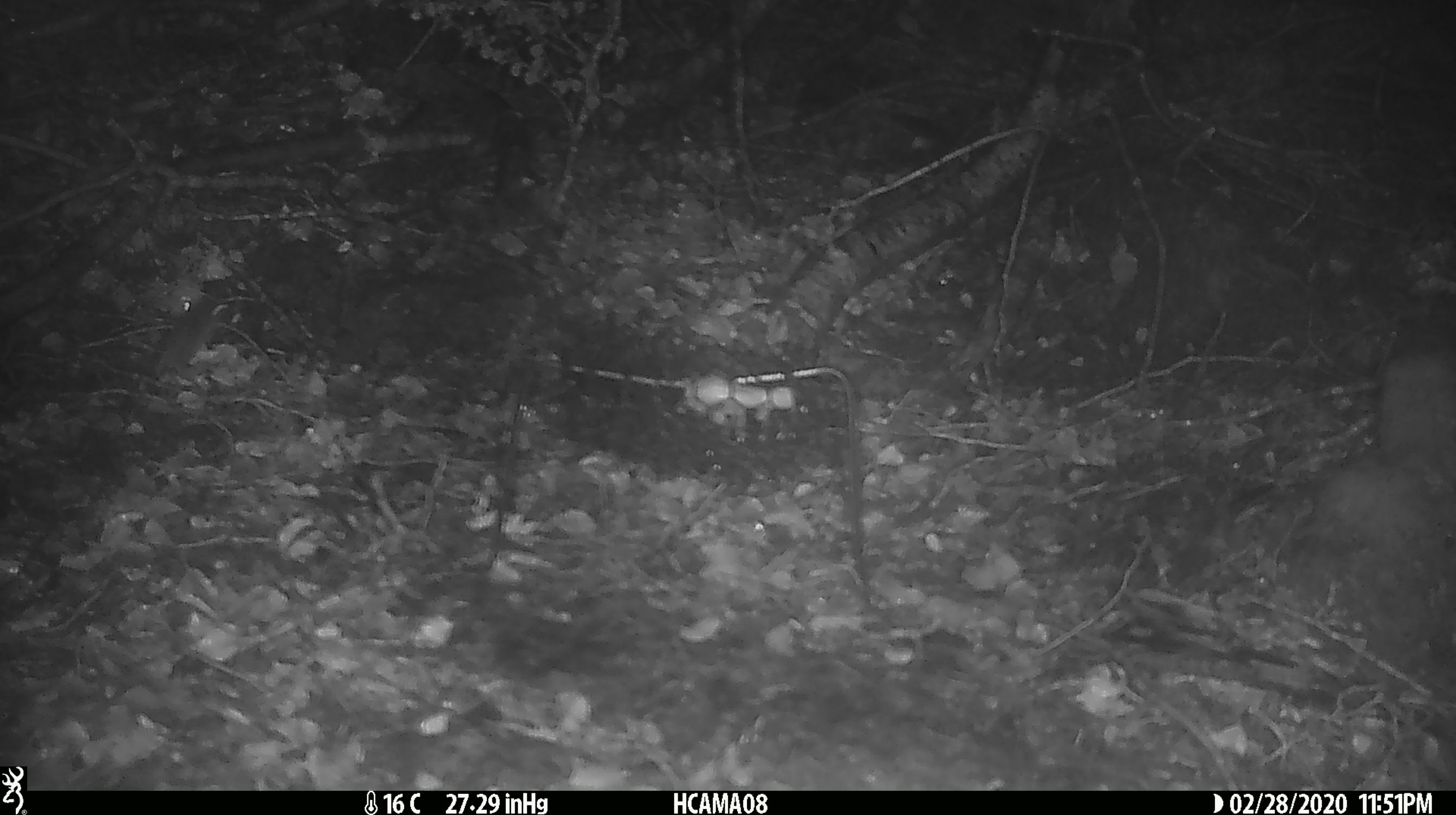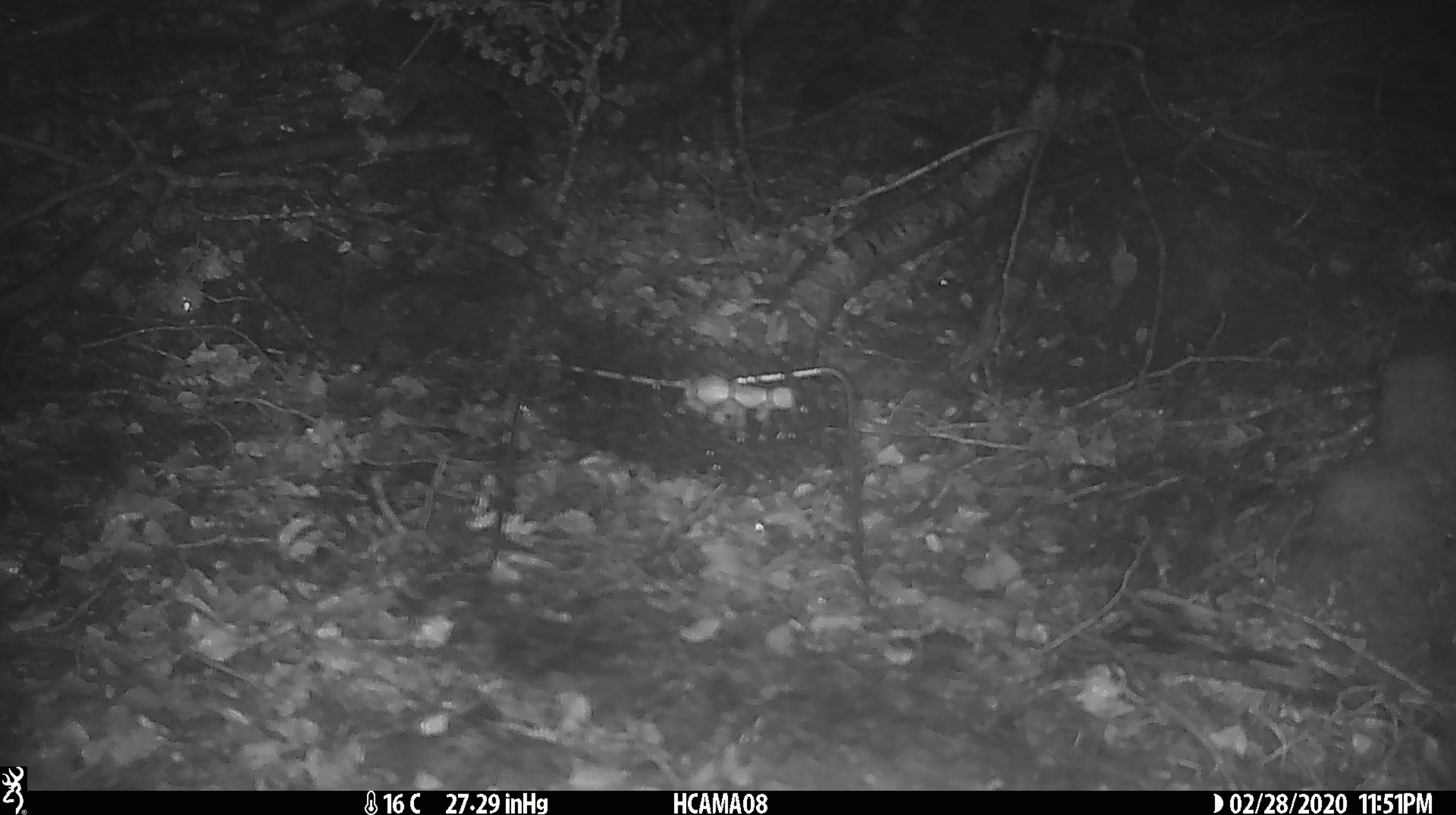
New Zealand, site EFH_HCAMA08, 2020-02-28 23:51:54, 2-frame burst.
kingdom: Animalia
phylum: Chordata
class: Mammalia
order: Rodentia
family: Muridae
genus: Mus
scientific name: Mus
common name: mouse